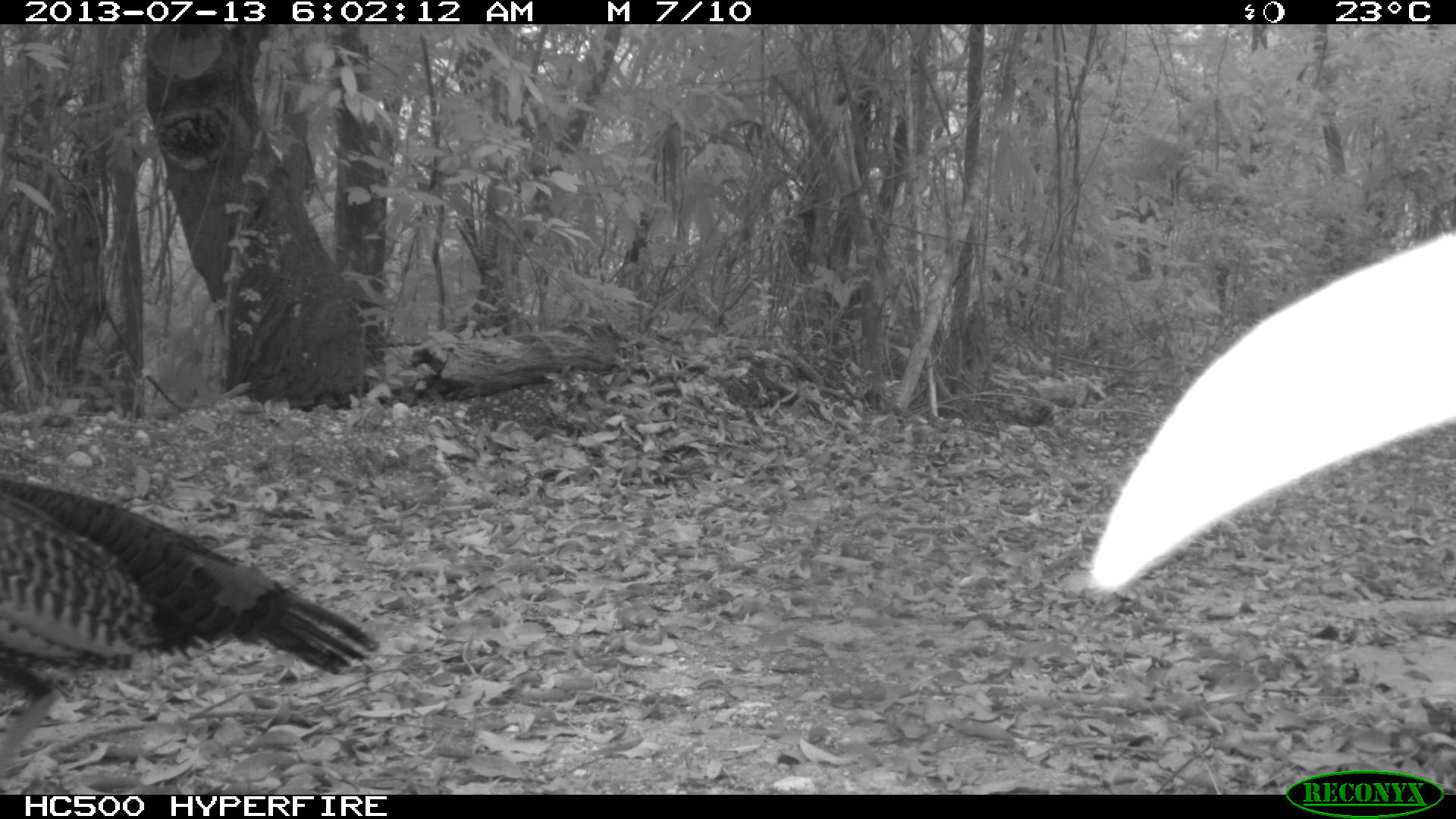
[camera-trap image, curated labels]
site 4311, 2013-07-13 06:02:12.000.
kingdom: Animalia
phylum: Chordata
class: Aves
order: Galliformes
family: Phasianidae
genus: Meleagris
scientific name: Meleagris ocellata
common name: ocellated turkey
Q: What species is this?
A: Meleagris ocellata (ocellated turkey).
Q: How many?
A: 2.